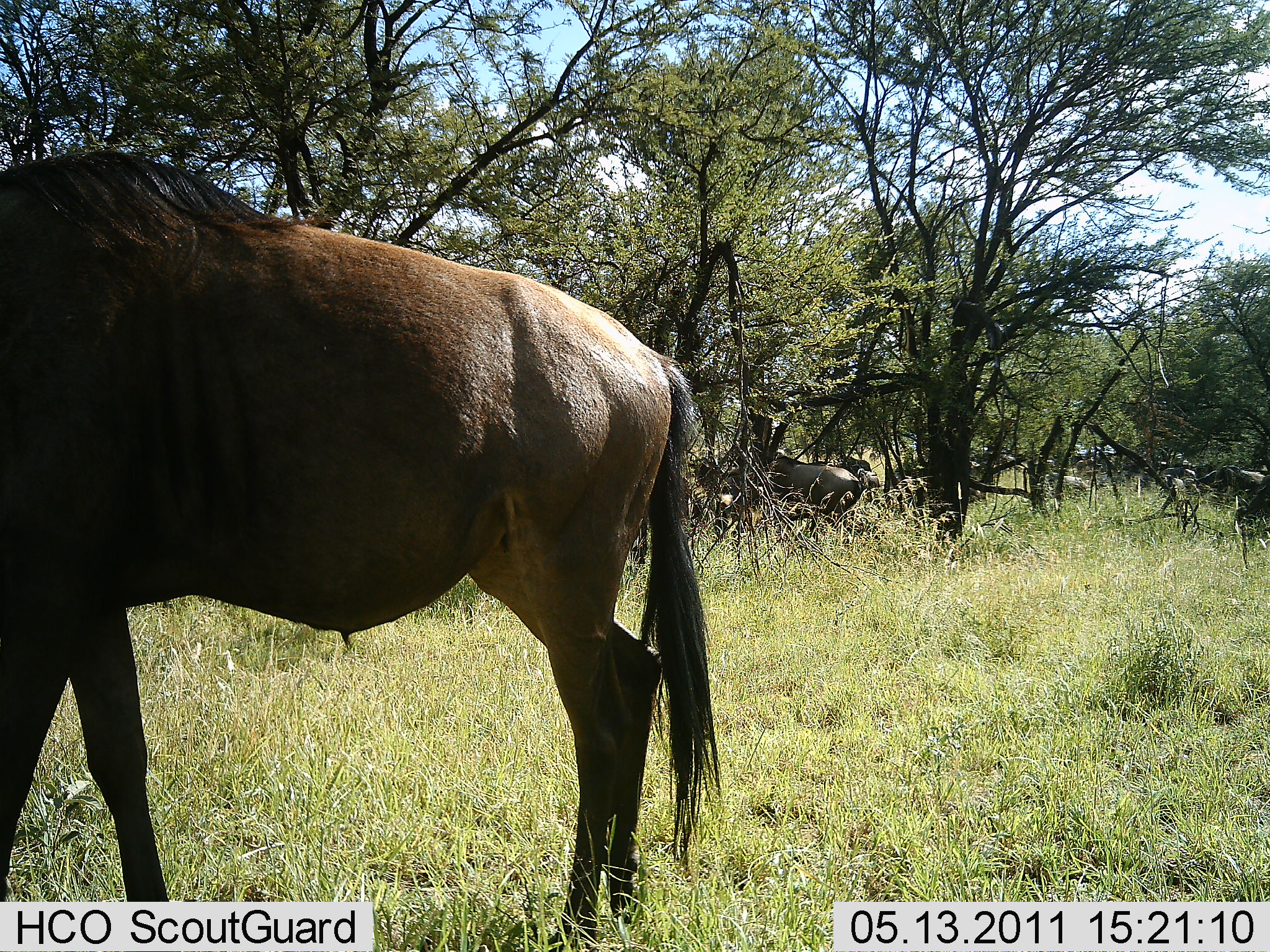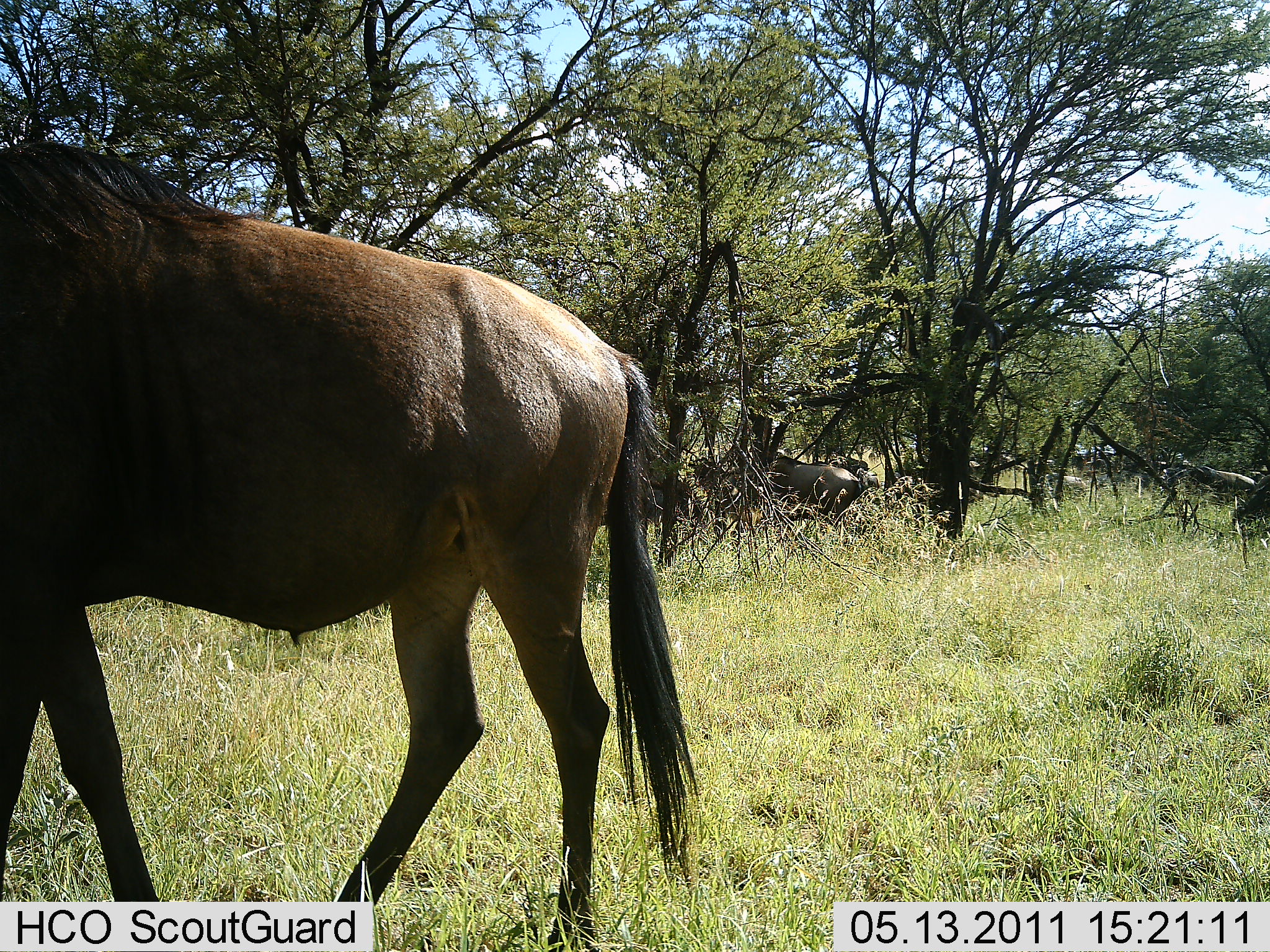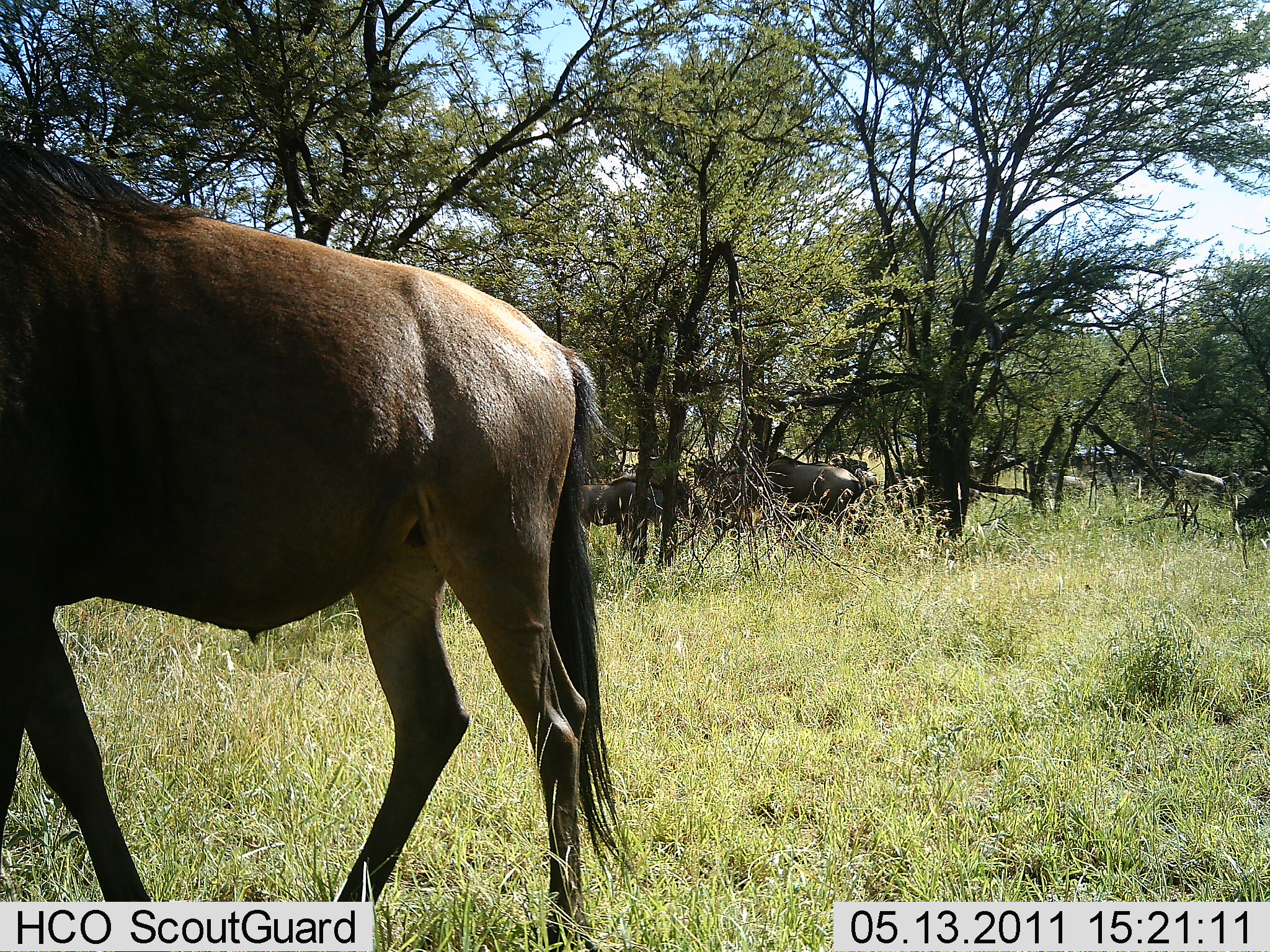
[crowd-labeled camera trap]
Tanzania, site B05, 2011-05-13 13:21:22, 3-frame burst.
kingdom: Animalia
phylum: Chordata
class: Mammalia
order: Artiodactyla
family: Bovidae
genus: Connochaetes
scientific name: Connochaetes taurinus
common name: blue wildebeest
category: wildebeest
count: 4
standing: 54%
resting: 23%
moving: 69%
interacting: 0%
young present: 0%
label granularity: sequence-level